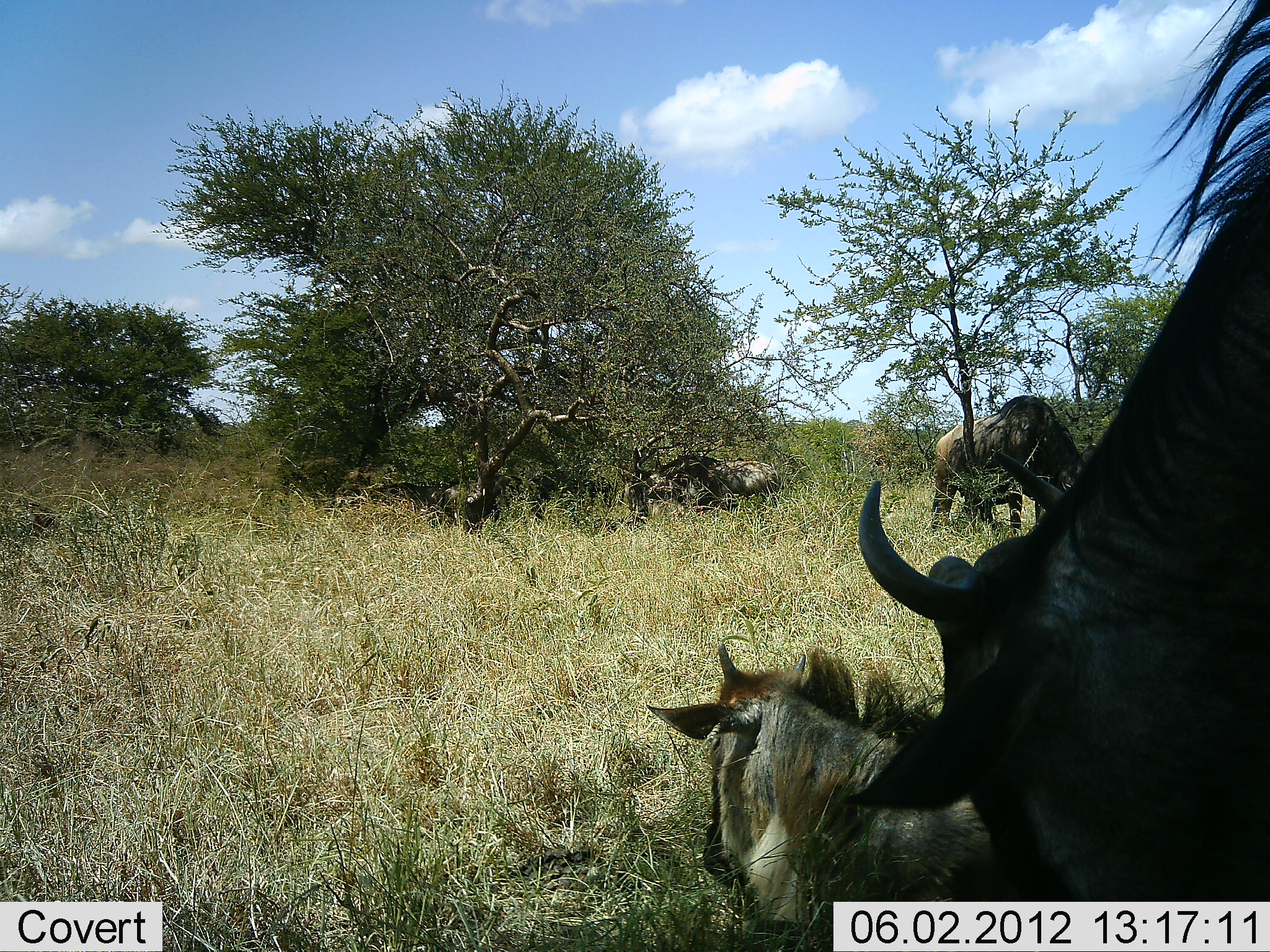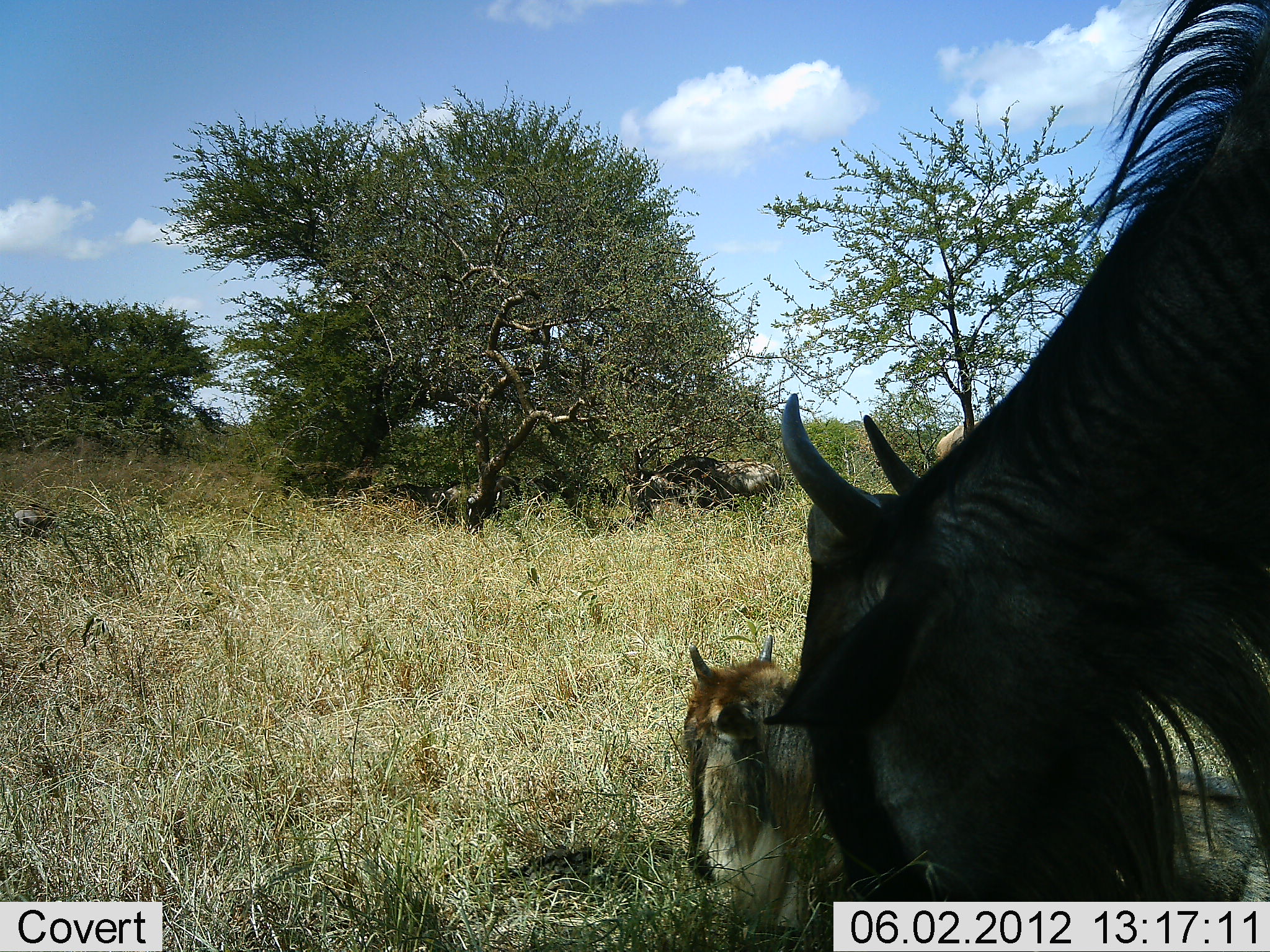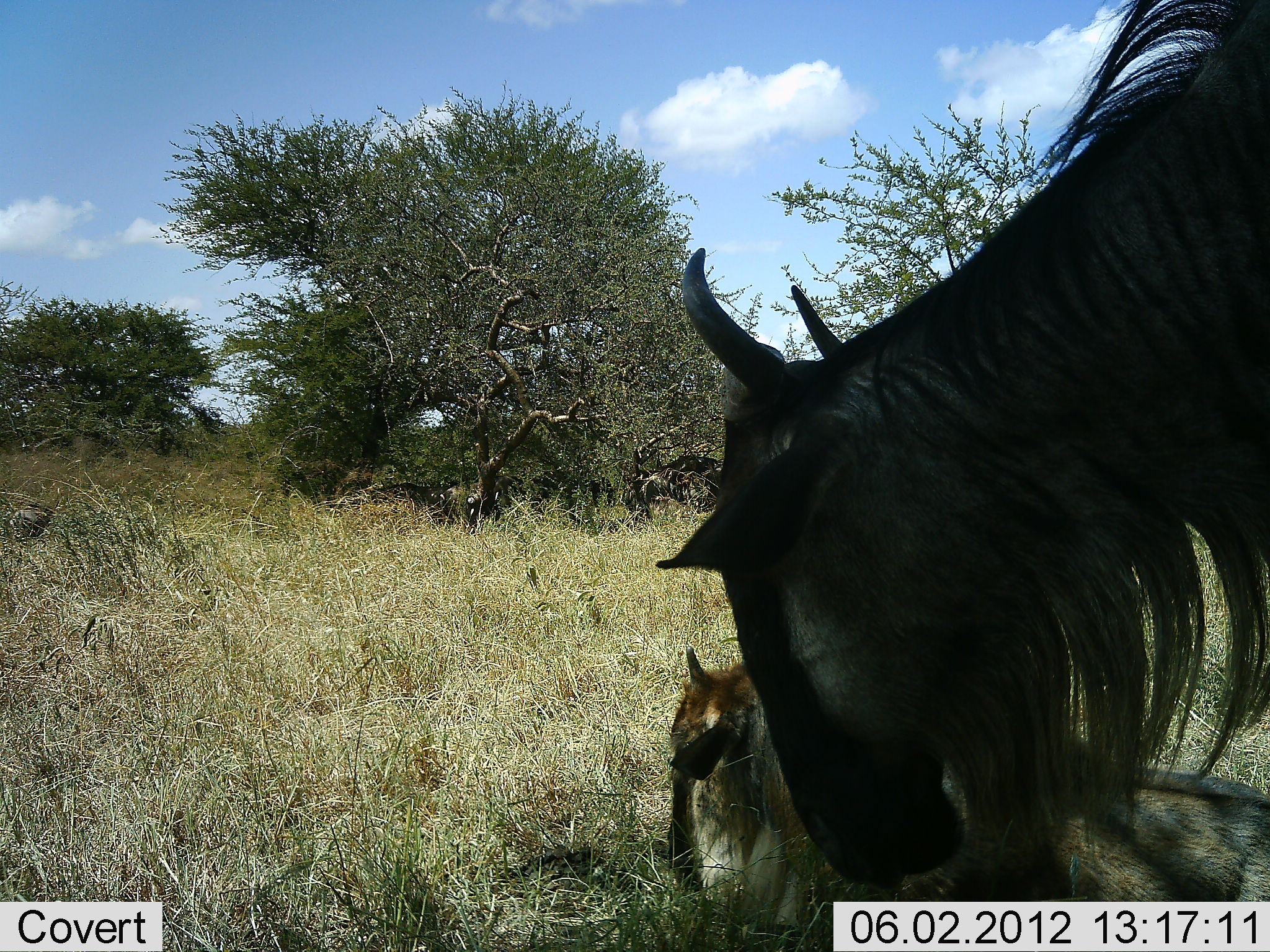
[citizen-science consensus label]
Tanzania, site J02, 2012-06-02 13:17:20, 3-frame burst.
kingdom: Animalia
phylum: Chordata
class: Mammalia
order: Artiodactyla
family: Bovidae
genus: Connochaetes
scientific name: Connochaetes taurinus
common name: blue wildebeest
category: wildebeest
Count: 4.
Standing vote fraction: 60%.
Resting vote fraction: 70%.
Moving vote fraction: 20%.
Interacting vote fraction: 0%.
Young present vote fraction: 60%.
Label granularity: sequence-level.